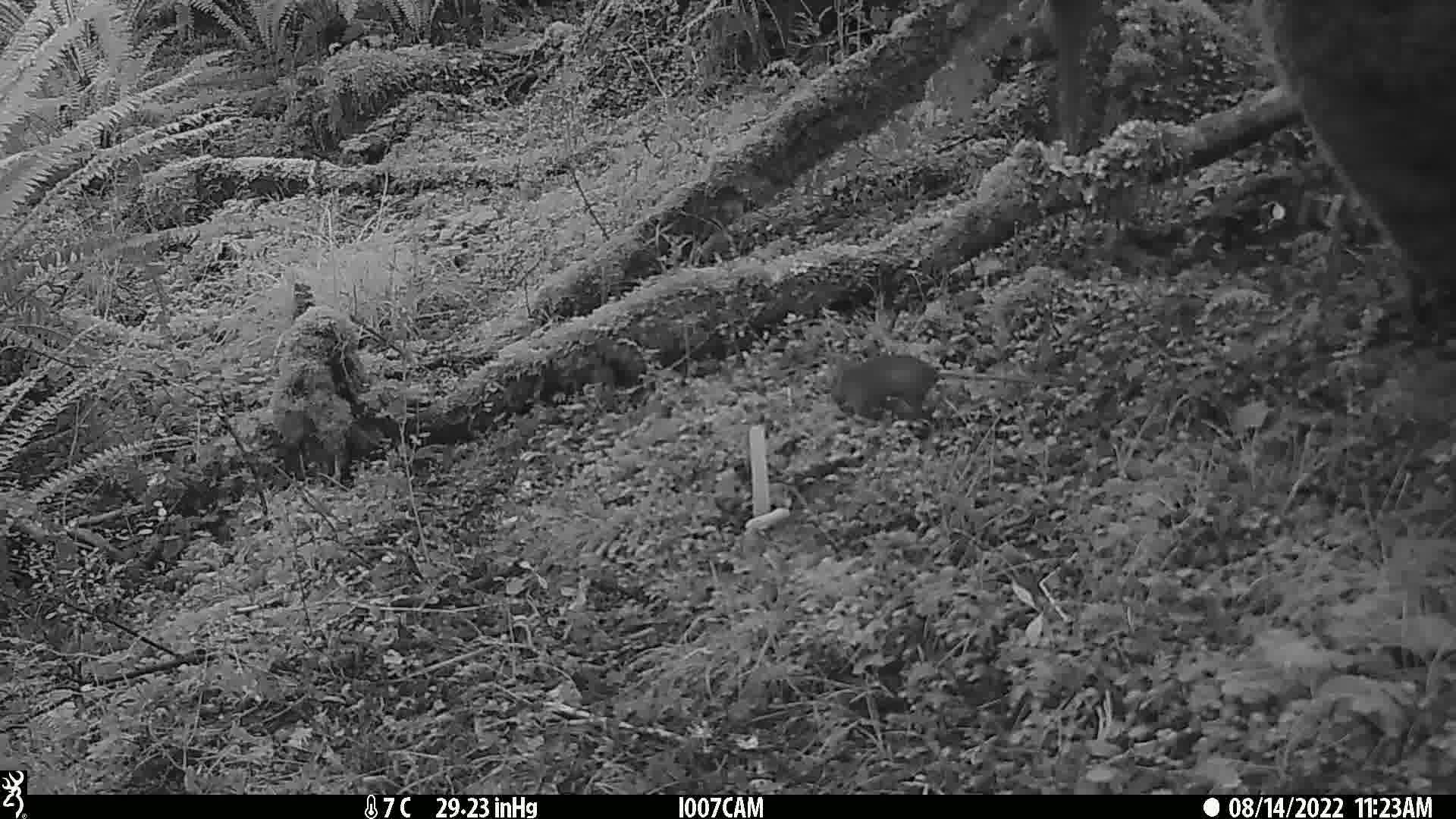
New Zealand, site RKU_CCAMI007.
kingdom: Animalia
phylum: Chordata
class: Mammalia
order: Rodentia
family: Muridae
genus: Rattus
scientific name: Rattus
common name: rat